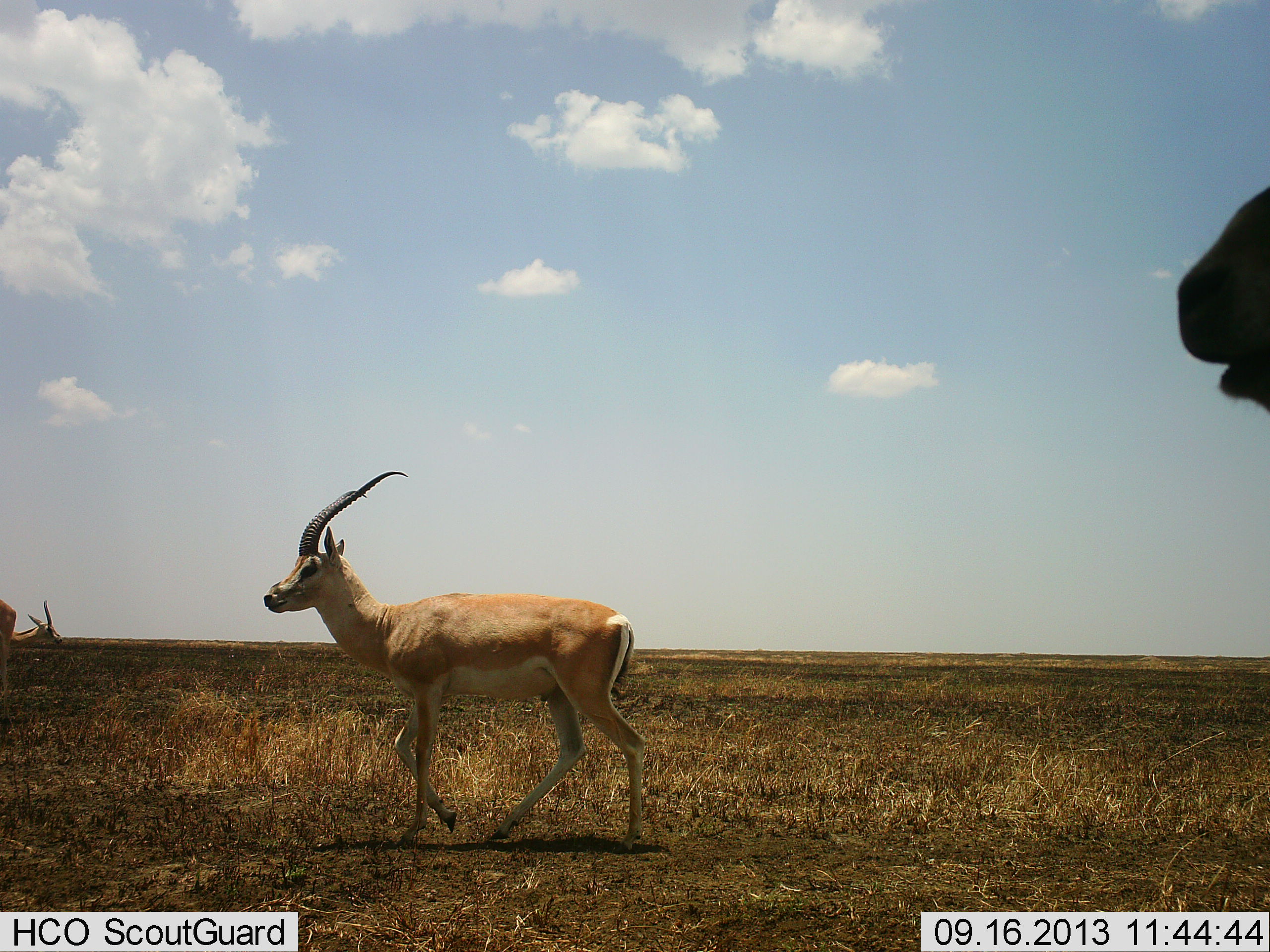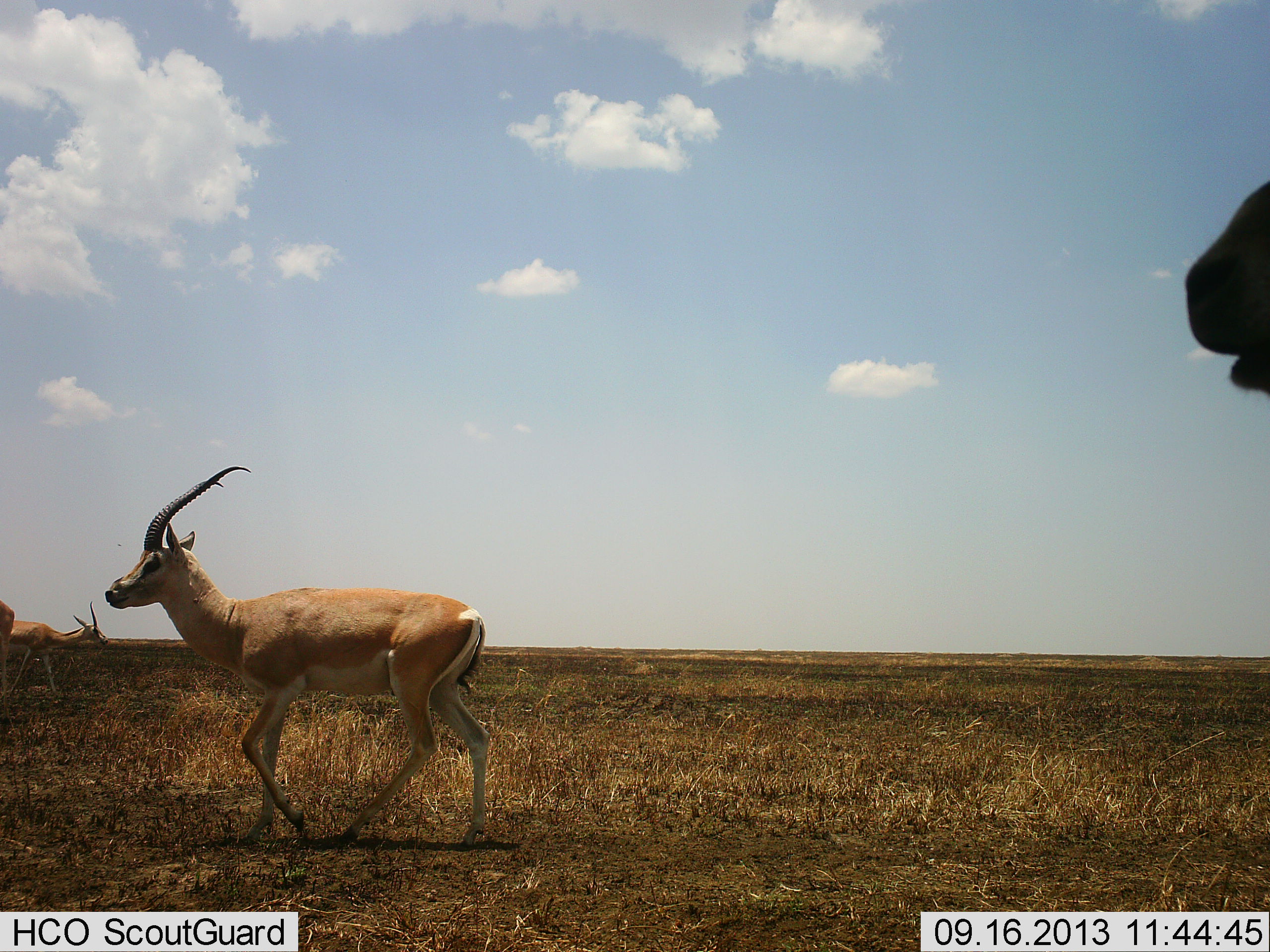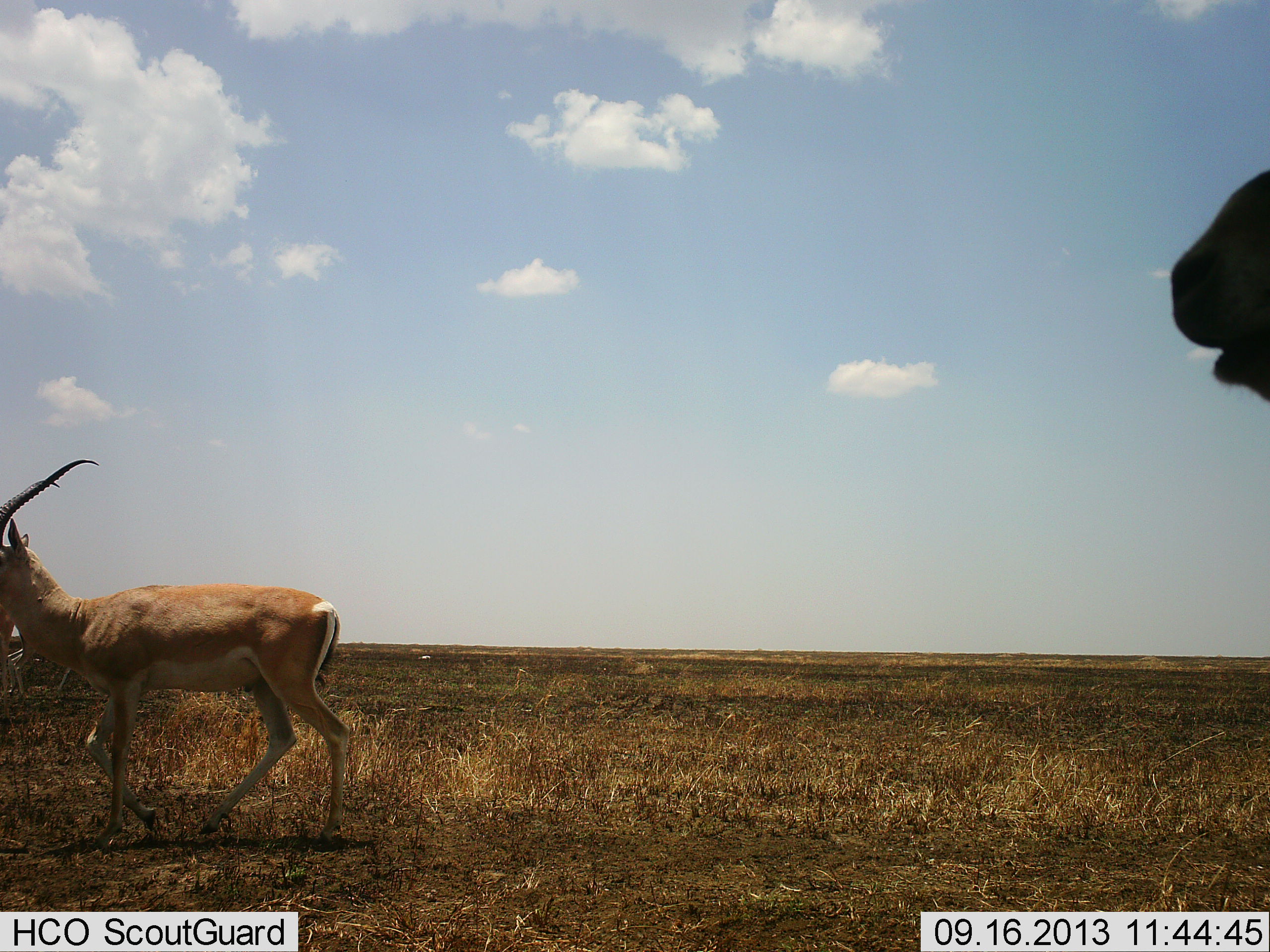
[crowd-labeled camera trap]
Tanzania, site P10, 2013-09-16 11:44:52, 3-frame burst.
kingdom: Animalia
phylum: Chordata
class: Mammalia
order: Artiodactyla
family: Bovidae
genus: Nanger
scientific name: Nanger granti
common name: grant's gazelle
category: gazellegrants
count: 4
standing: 71%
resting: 0%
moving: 100%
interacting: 0%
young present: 0%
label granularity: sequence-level